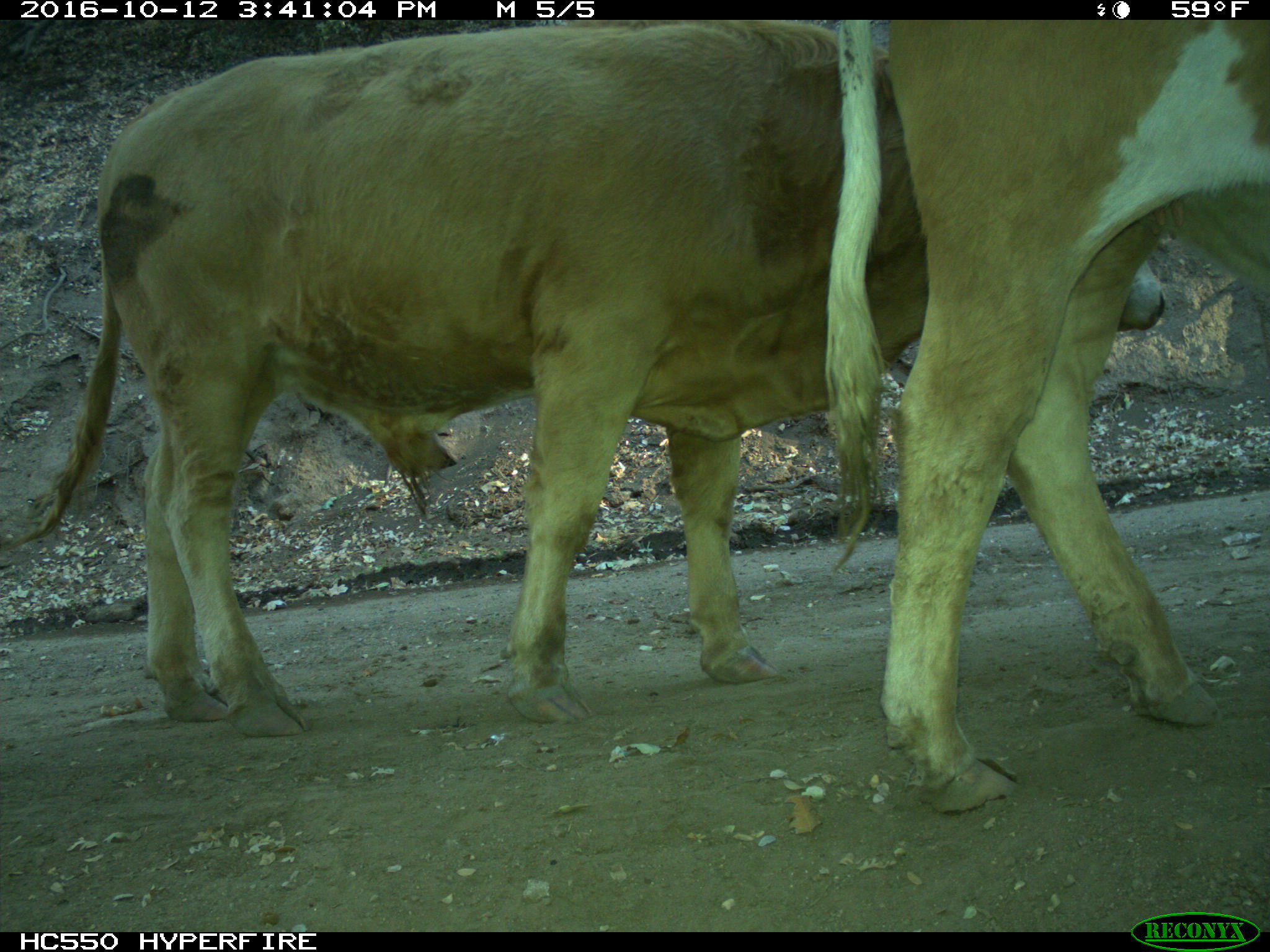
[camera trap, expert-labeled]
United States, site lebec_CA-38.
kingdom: Animalia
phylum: Chordata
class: Mammalia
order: Artiodactyla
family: Bovidae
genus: Bos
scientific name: Bos taurus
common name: domestic cow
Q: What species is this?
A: Bos taurus (domestic cow).